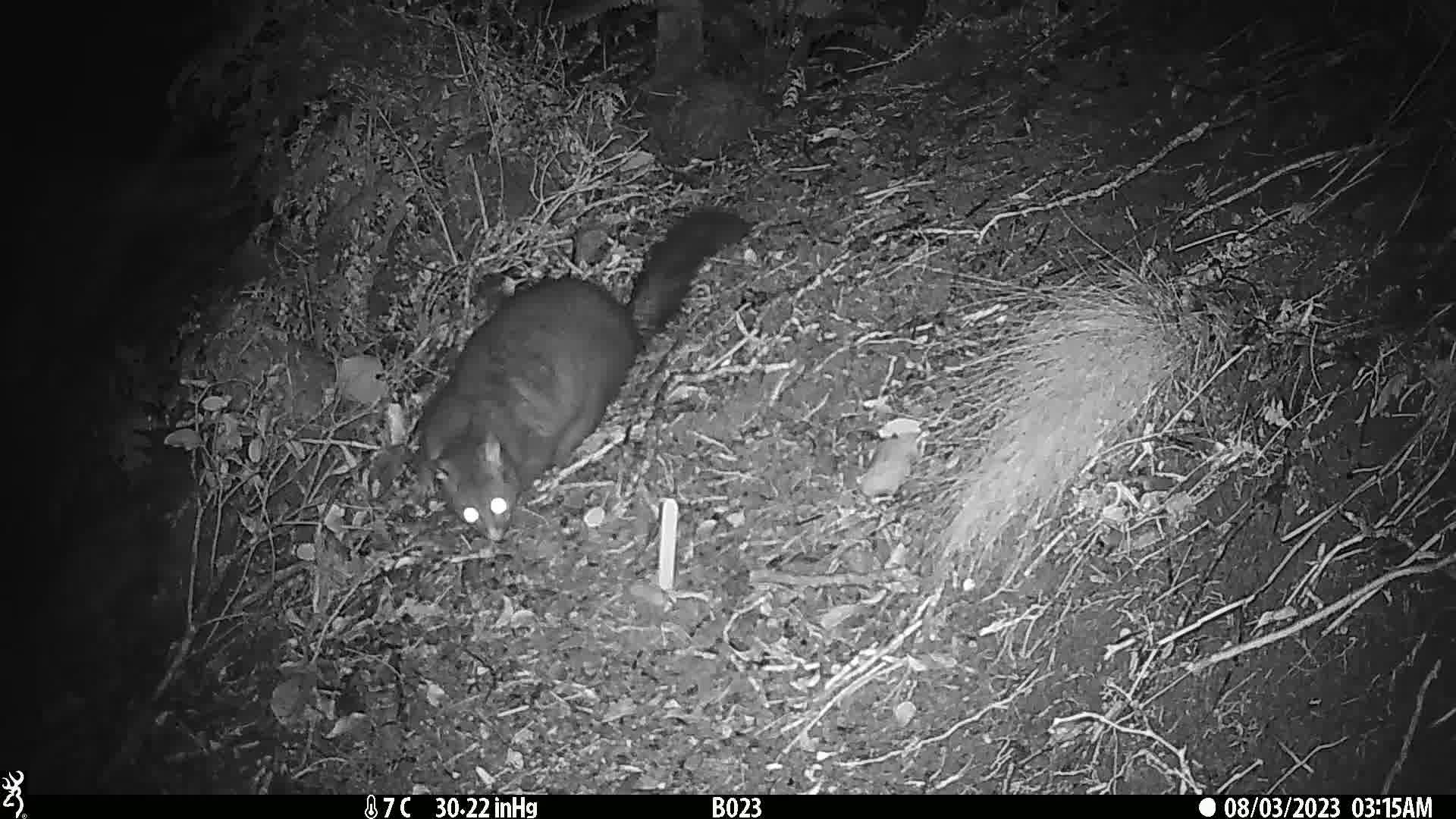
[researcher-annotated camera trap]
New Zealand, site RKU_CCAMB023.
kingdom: Animalia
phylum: Chordata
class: Mammalia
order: Diprotodontia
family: Phalangeridae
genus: Trichosurus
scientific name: Trichosurus vulpecula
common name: common brushtail possum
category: possum